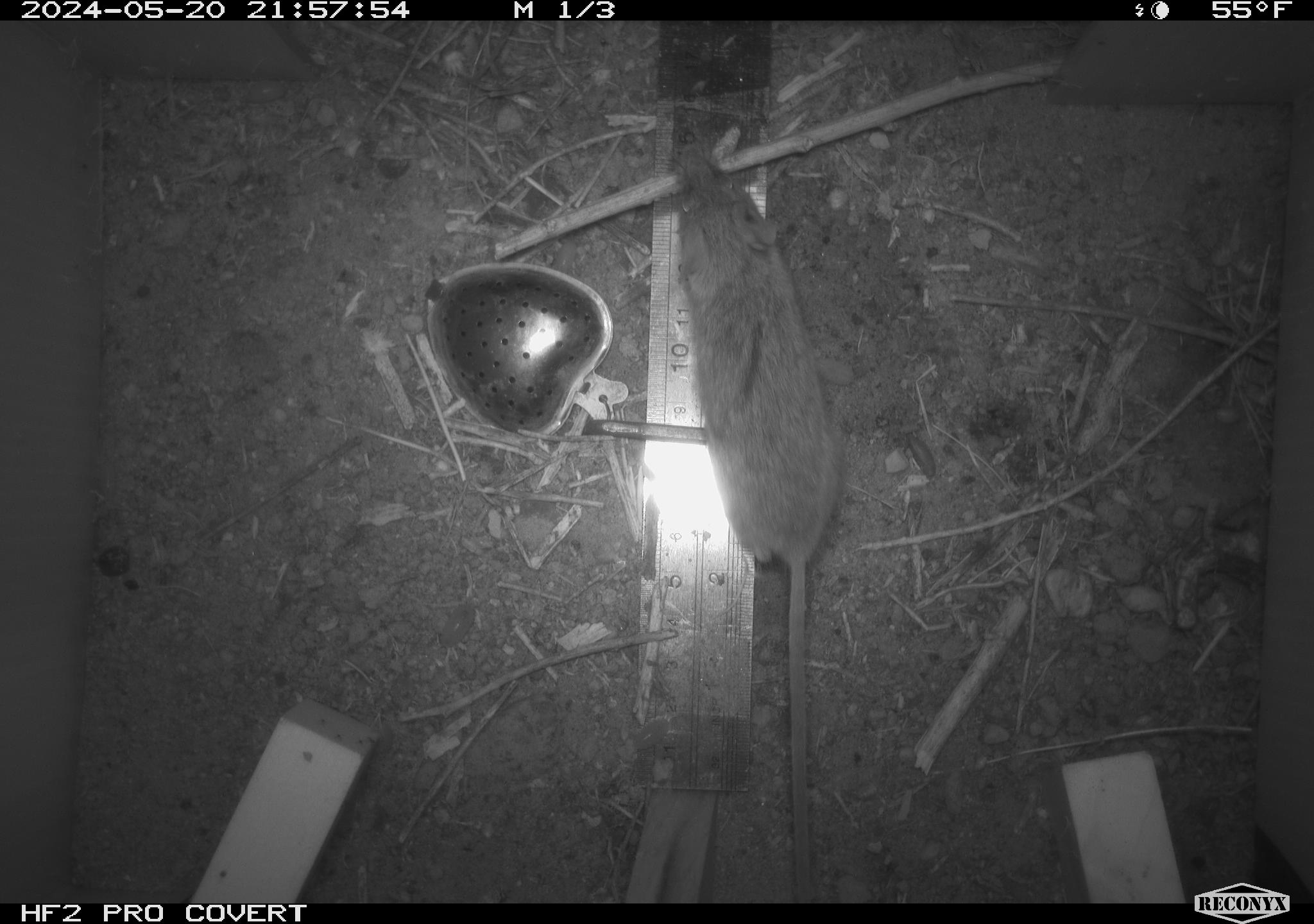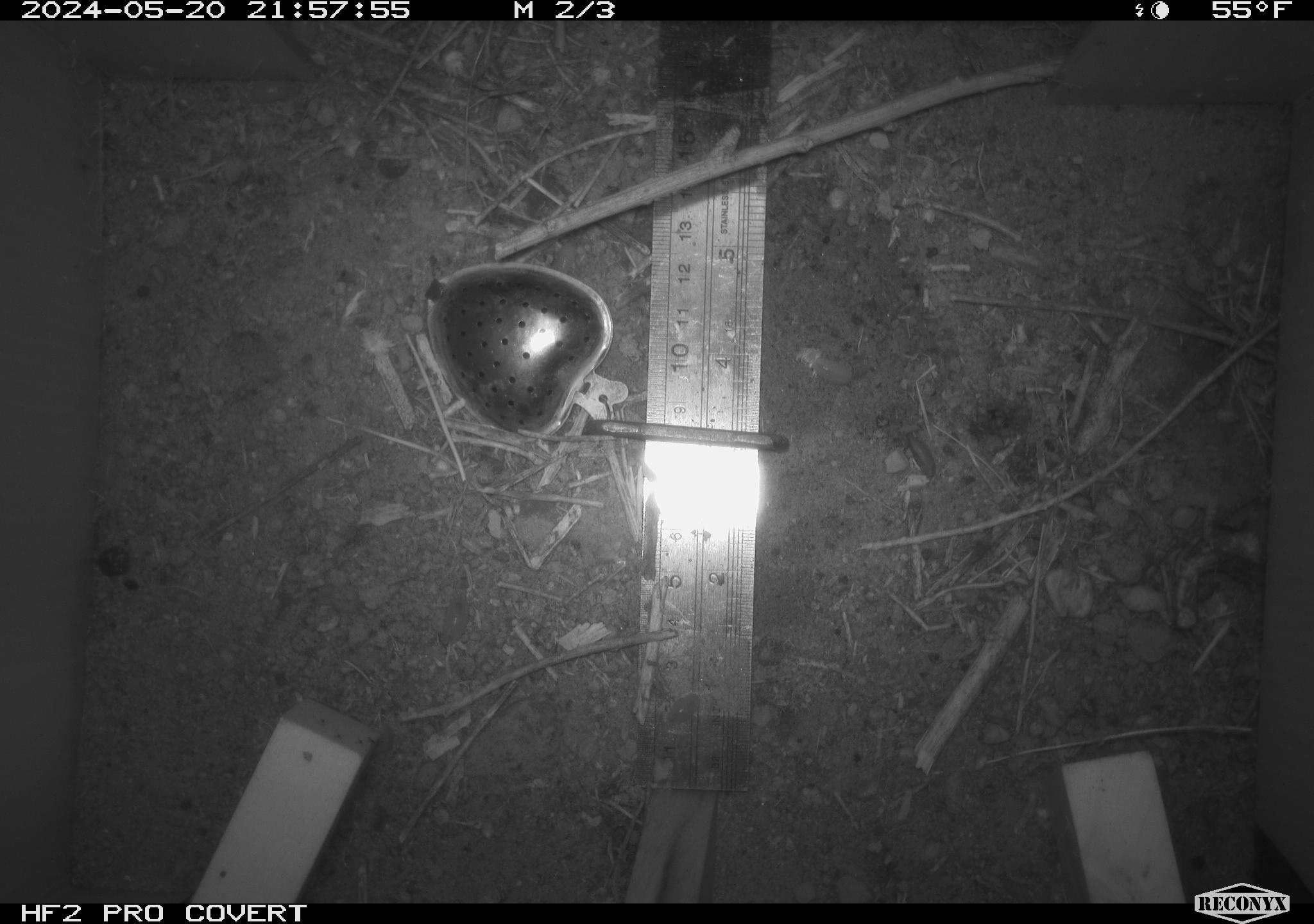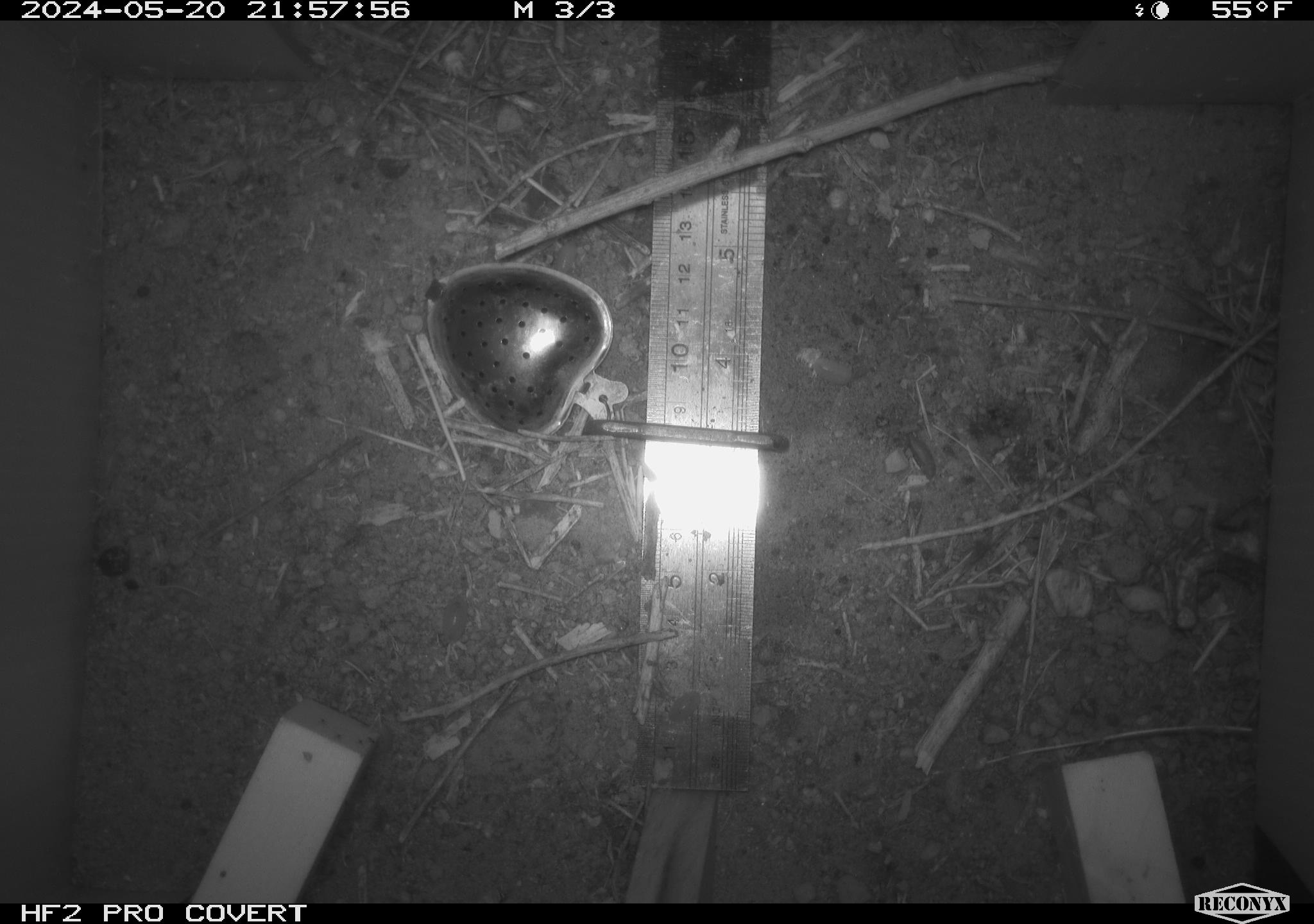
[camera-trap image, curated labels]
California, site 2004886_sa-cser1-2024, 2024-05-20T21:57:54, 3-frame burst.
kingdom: Animalia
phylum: Chordata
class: Mammalia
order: Rodentia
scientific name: Rodentia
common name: rodent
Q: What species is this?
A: Rodent (Rodentia).